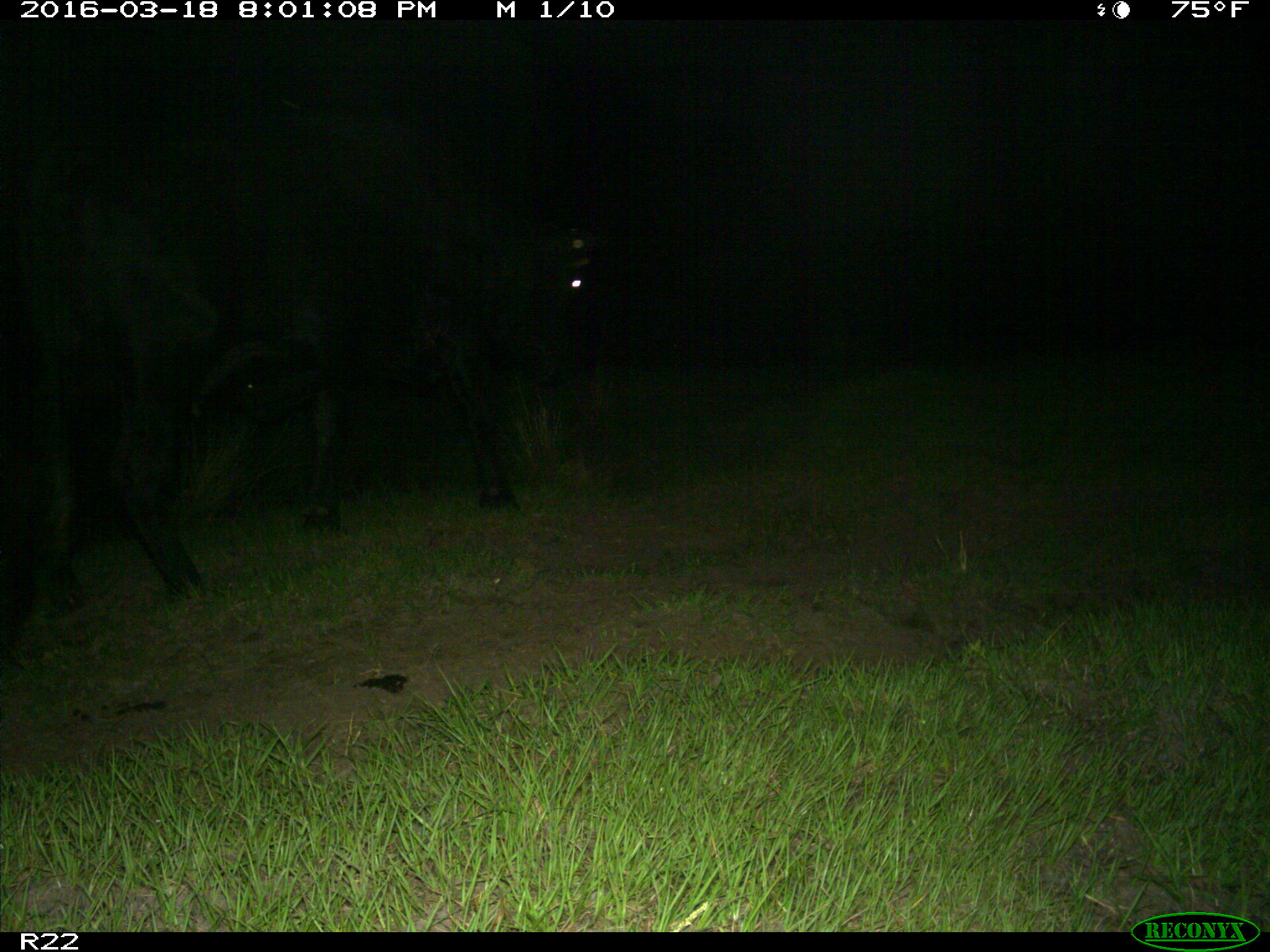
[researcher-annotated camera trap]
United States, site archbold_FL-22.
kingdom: Animalia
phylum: Chordata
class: Mammalia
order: Artiodactyla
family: Bovidae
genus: Bos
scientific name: Bos taurus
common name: domestic cow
Bos taurus (domestic cow).